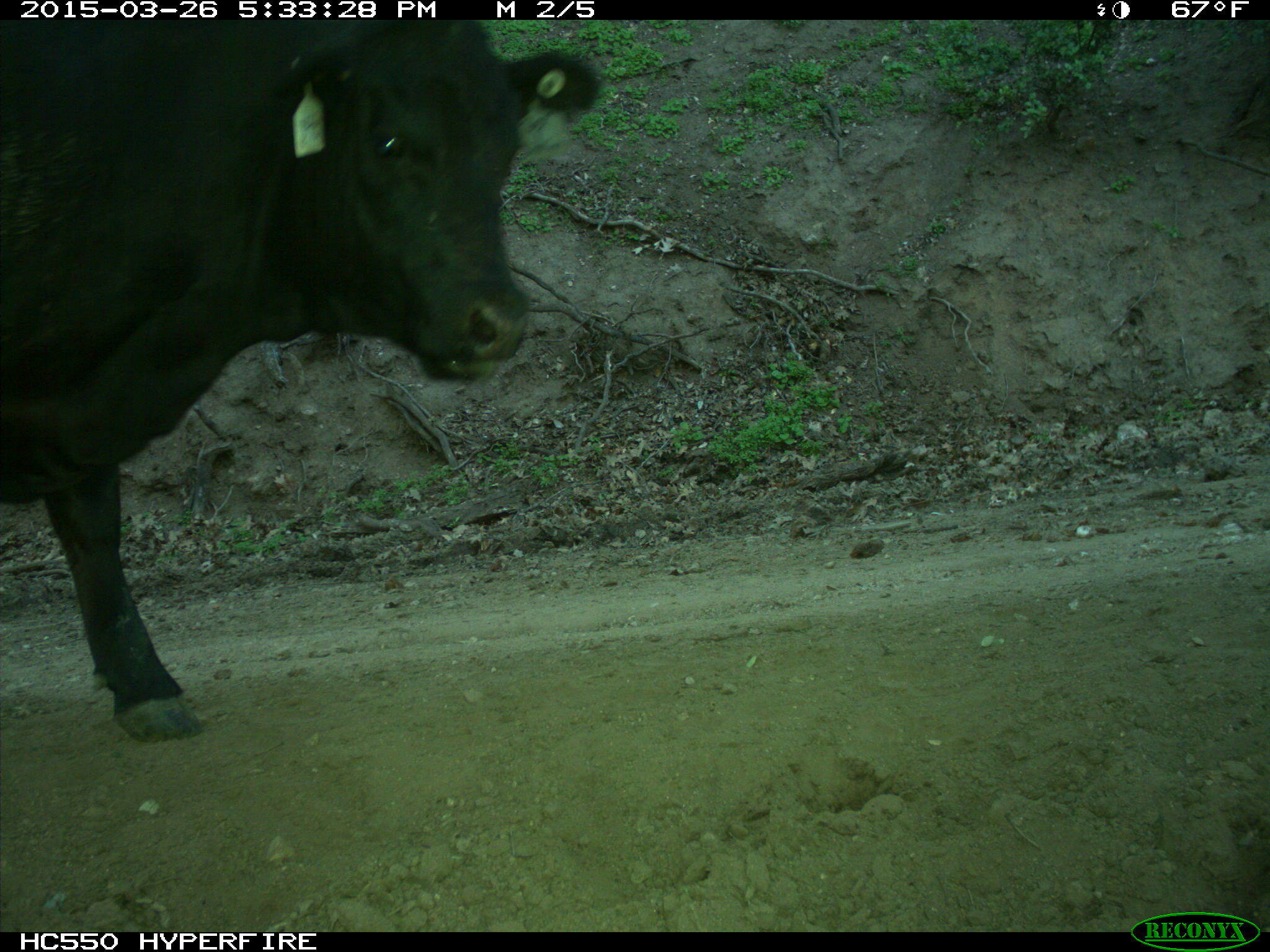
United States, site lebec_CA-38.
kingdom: Animalia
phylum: Chordata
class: Mammalia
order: Artiodactyla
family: Bovidae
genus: Bos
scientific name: Bos taurus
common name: domestic cow